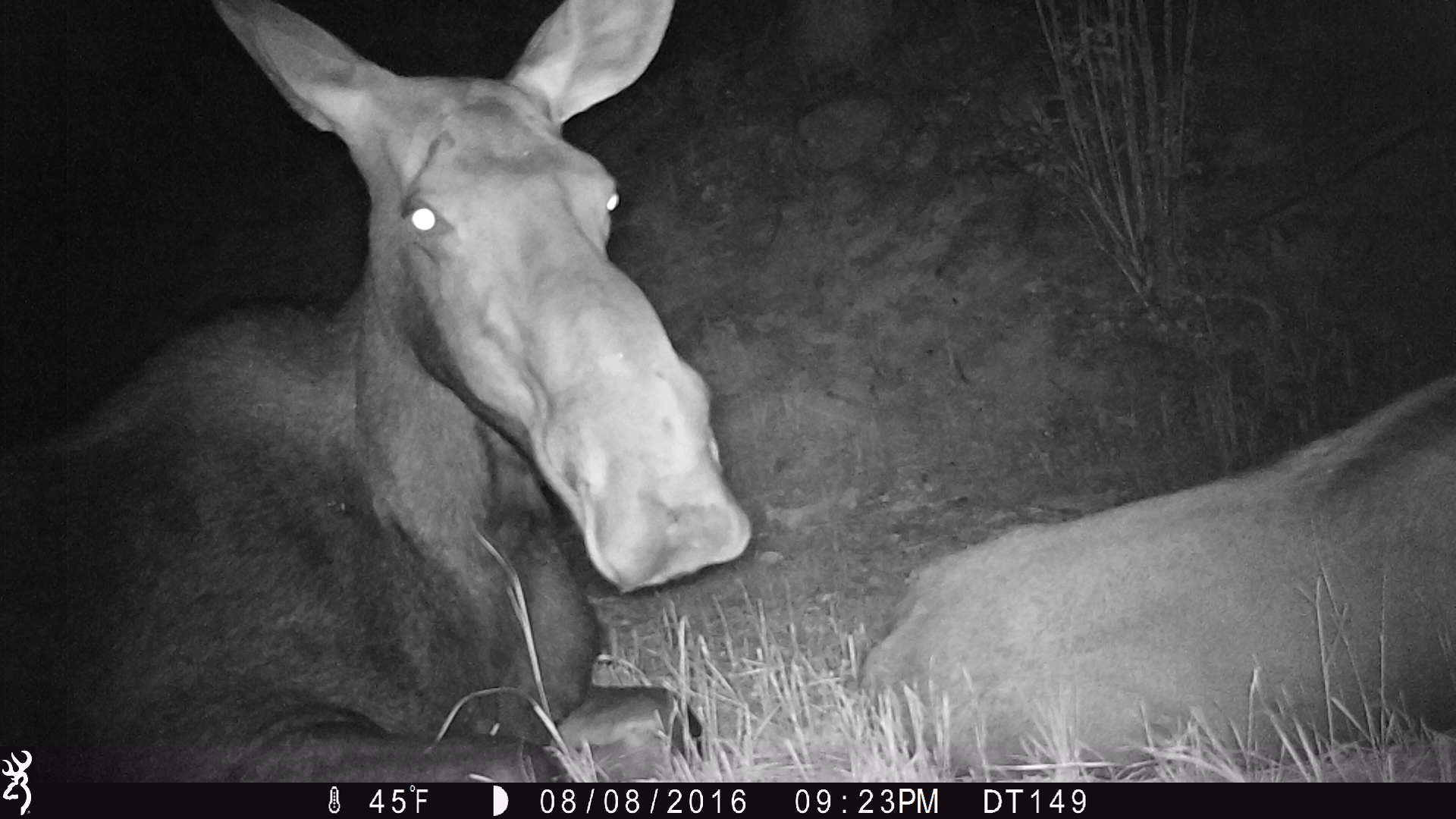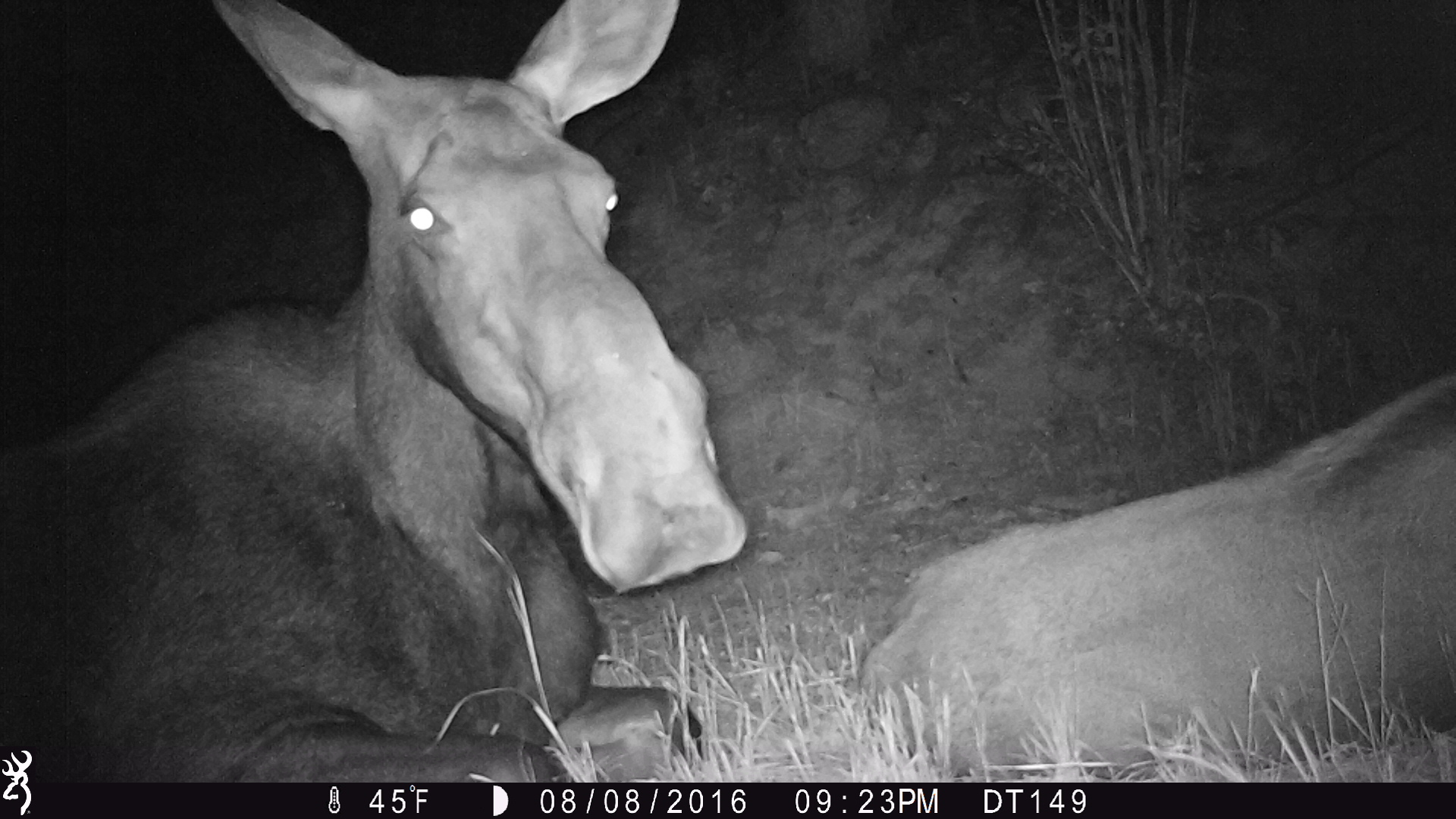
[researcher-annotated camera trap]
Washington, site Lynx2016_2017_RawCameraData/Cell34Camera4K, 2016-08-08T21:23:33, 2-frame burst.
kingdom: Animalia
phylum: Chordata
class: Mammalia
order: Artiodactyla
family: Cervidae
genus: Alces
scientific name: Alces alces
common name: moose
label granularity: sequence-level